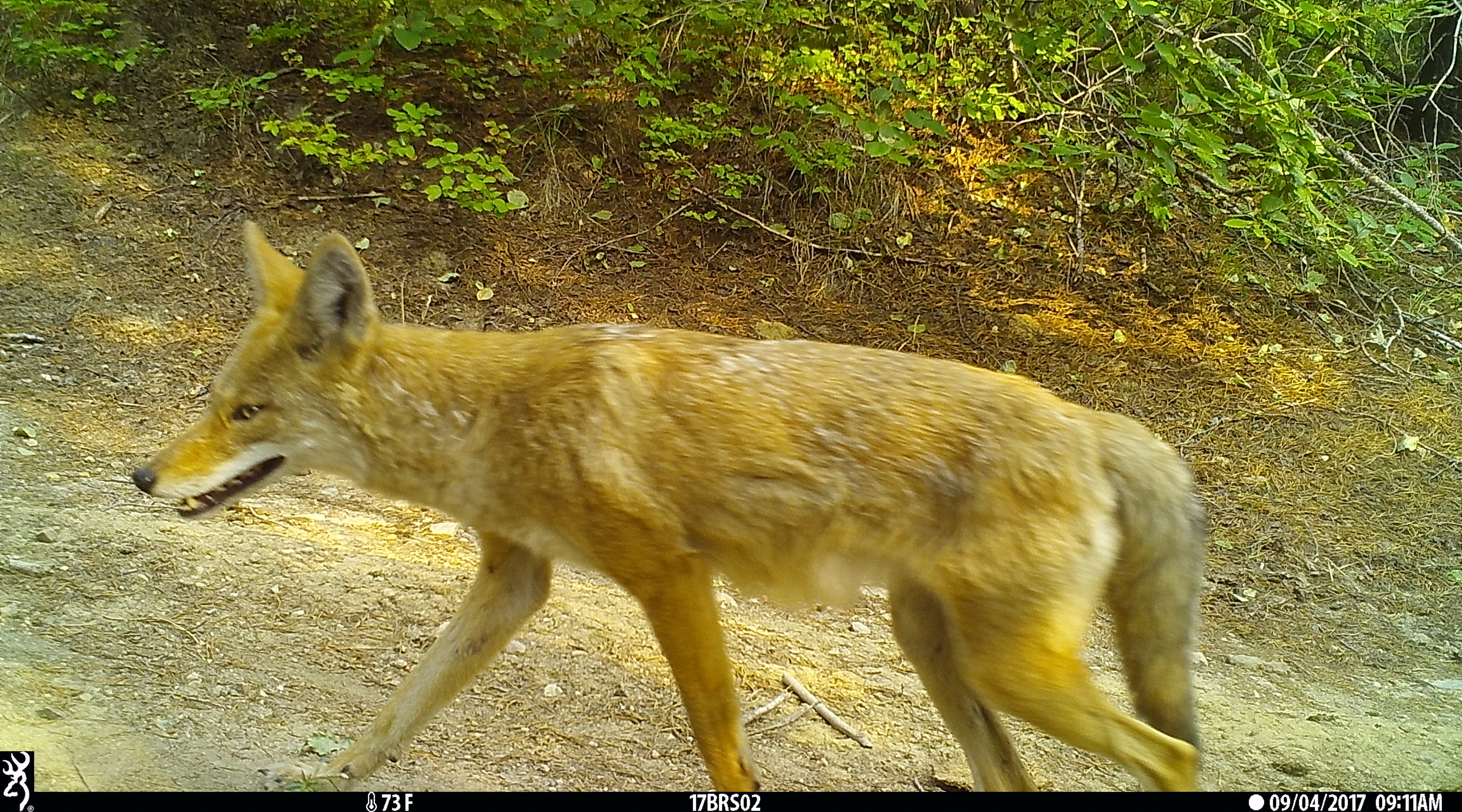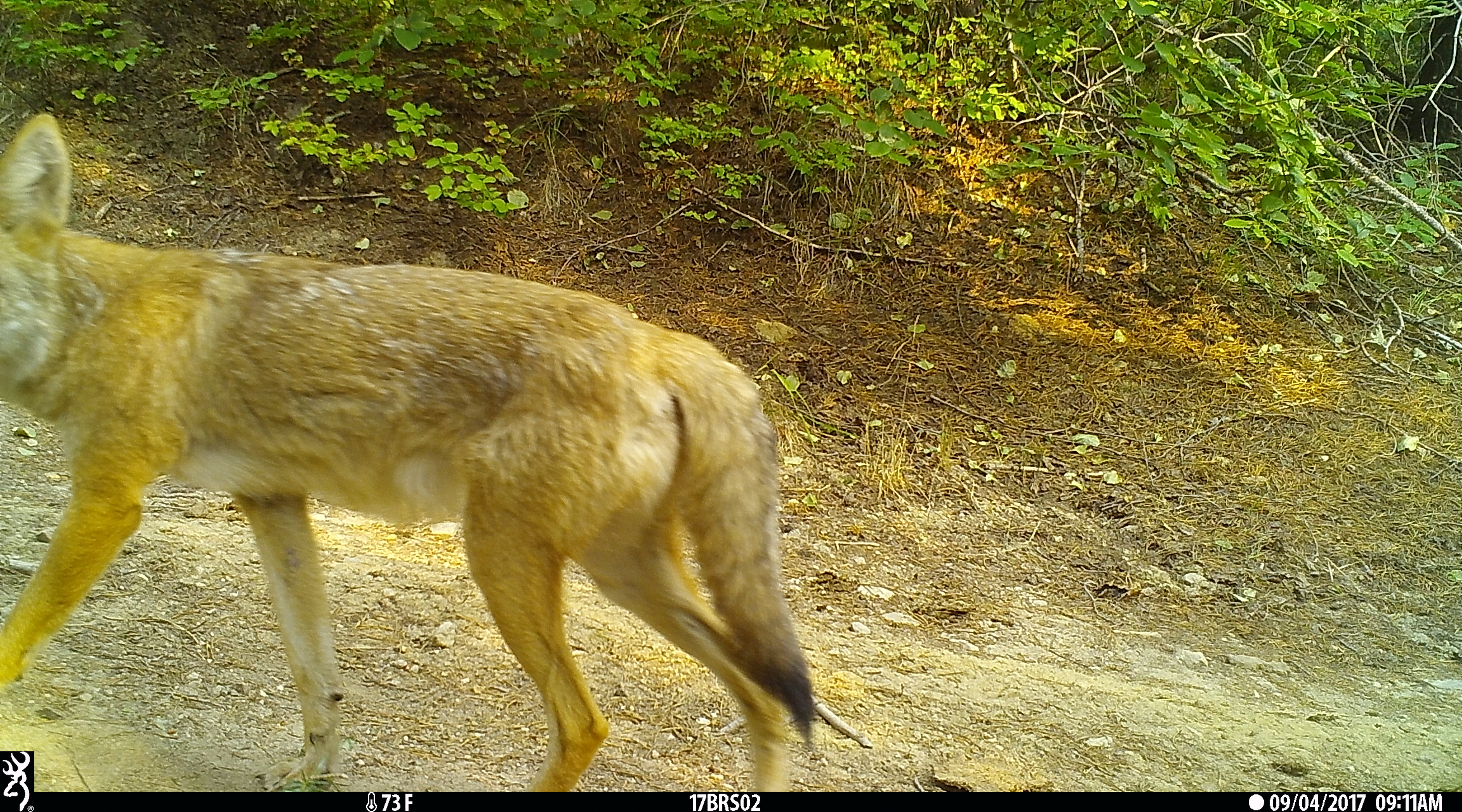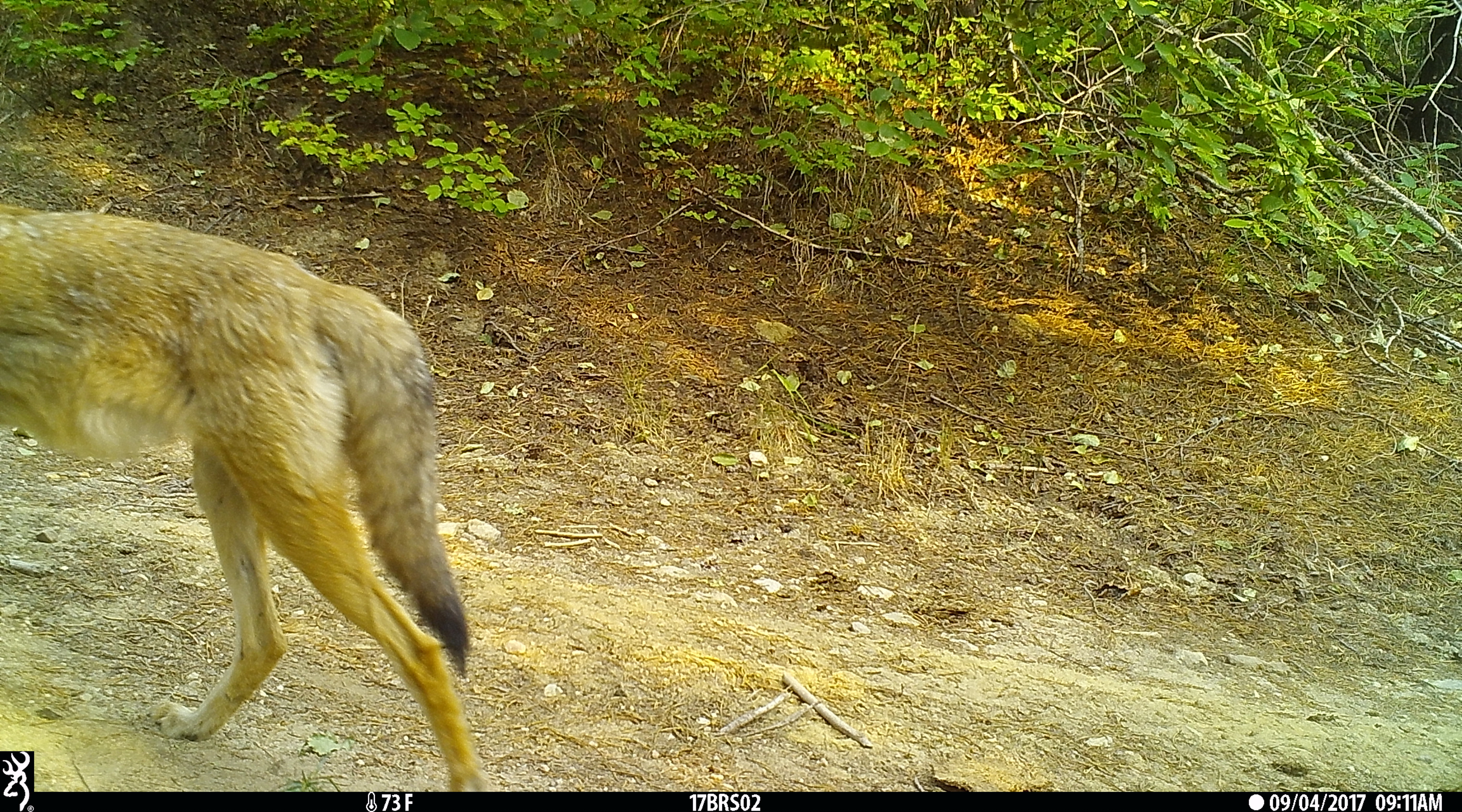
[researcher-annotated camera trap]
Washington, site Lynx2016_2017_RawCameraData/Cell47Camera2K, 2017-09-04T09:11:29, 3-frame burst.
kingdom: Animalia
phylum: Chordata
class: Mammalia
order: Carnivora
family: Canidae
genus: Canis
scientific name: Canis latrans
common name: coyote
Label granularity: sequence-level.